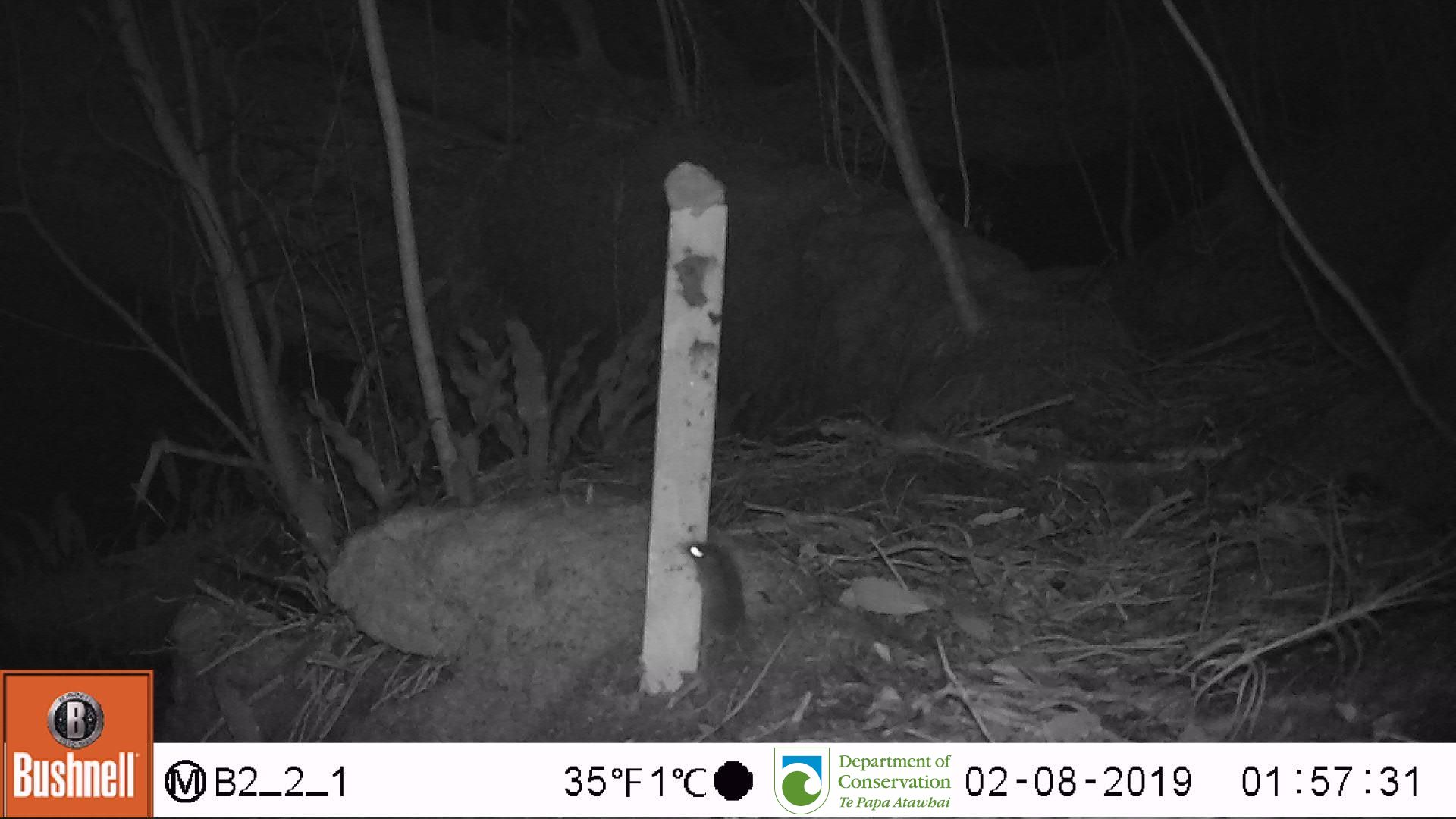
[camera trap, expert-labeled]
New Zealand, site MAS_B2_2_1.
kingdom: Animalia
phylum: Chordata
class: Mammalia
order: Rodentia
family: Muridae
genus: Mus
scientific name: Mus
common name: mouse